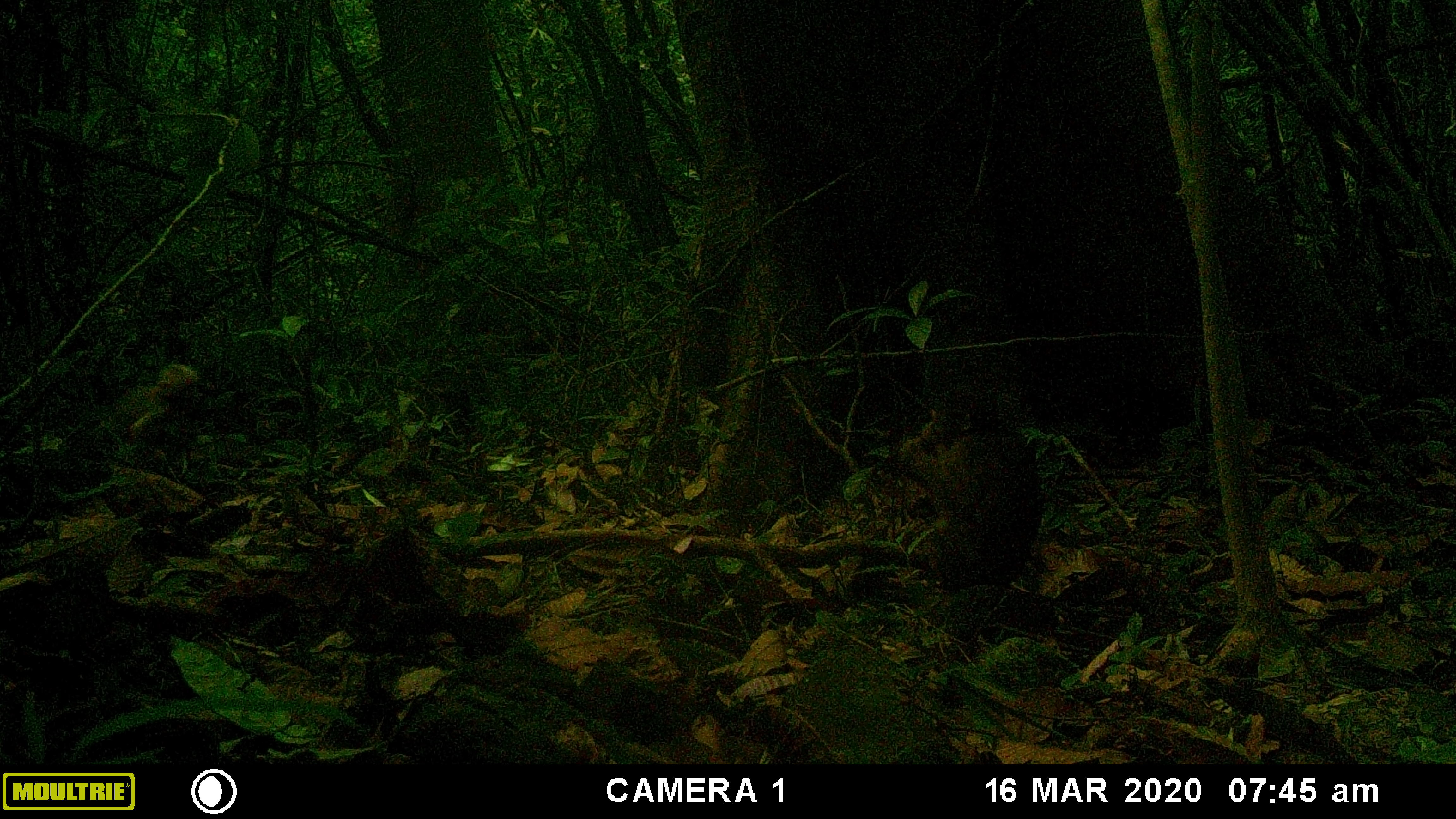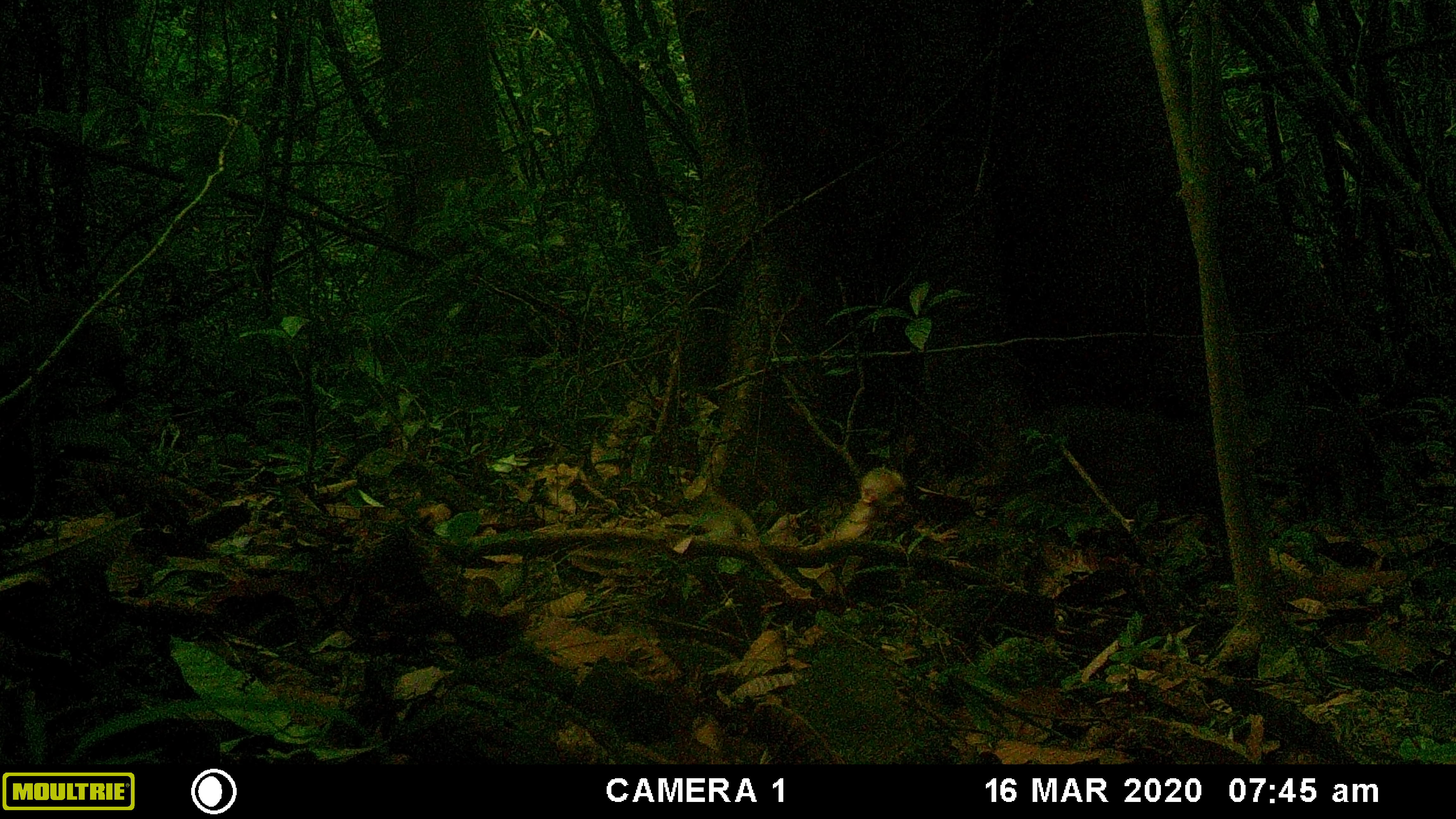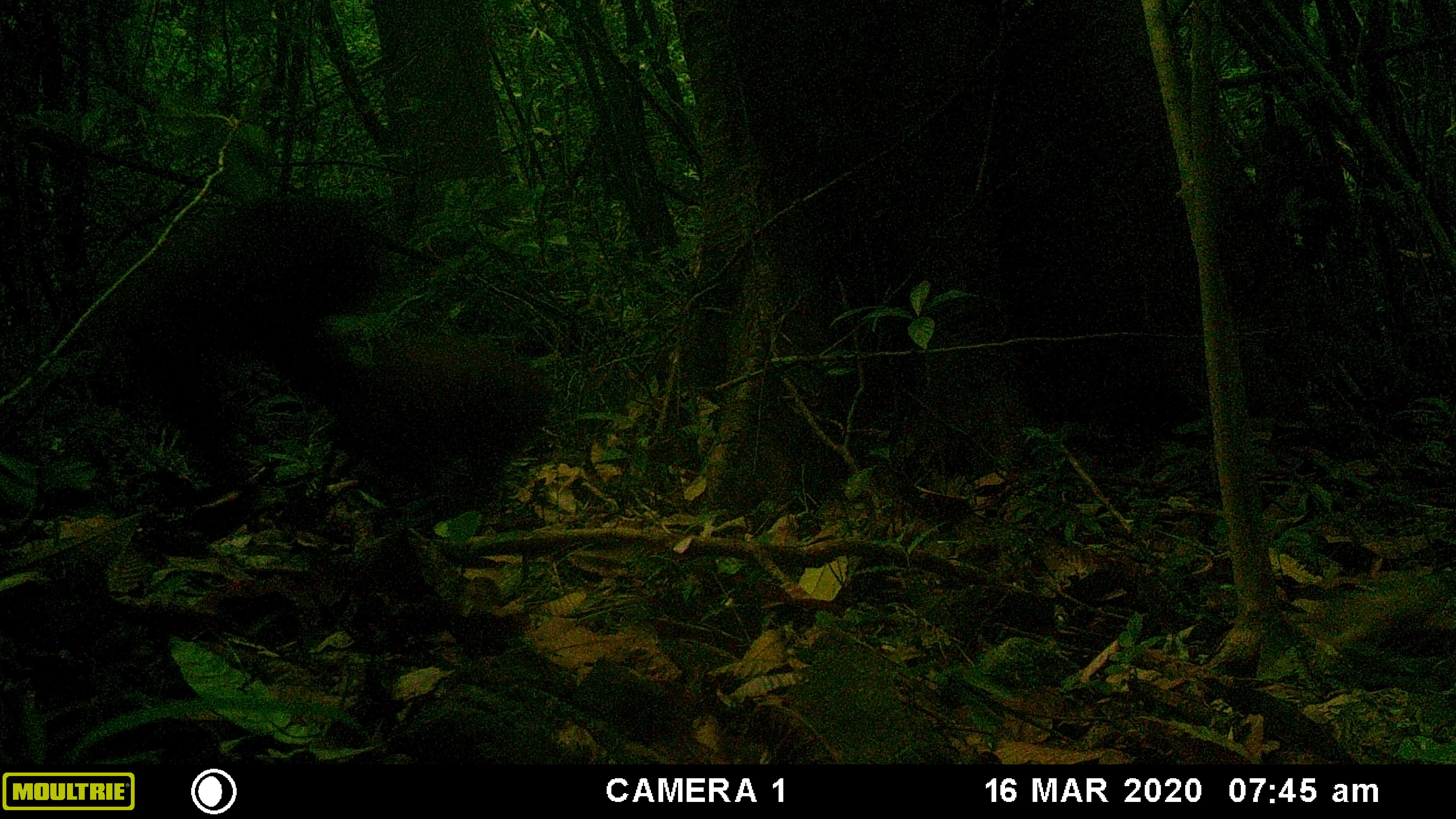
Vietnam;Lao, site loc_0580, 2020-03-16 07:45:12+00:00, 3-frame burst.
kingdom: Animalia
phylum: Chordata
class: Mammalia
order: Primates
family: Cercopithecidae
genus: Macaca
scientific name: Macaca arctoides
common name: stump-tailed macaque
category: stump tailed macaque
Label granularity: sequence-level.